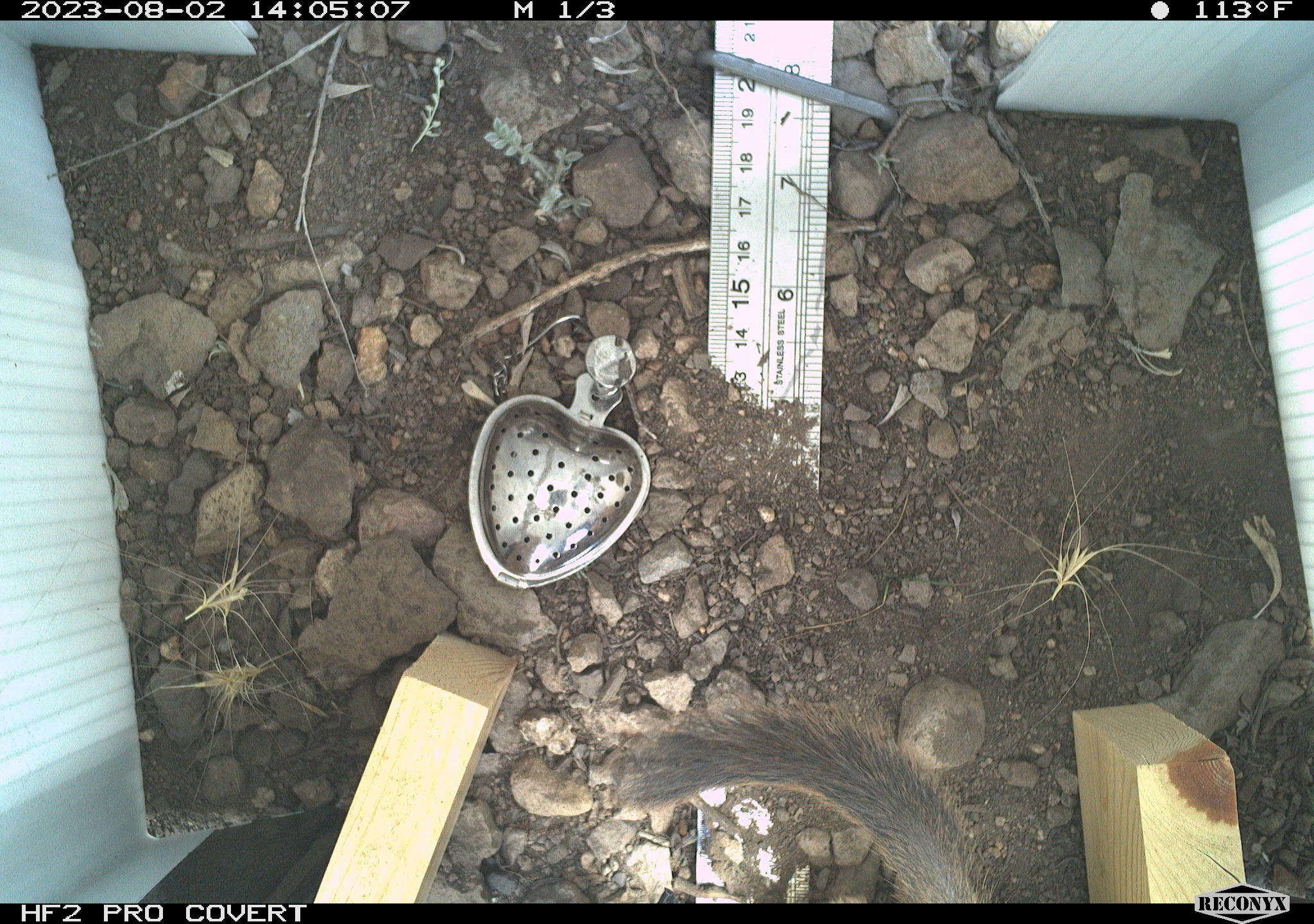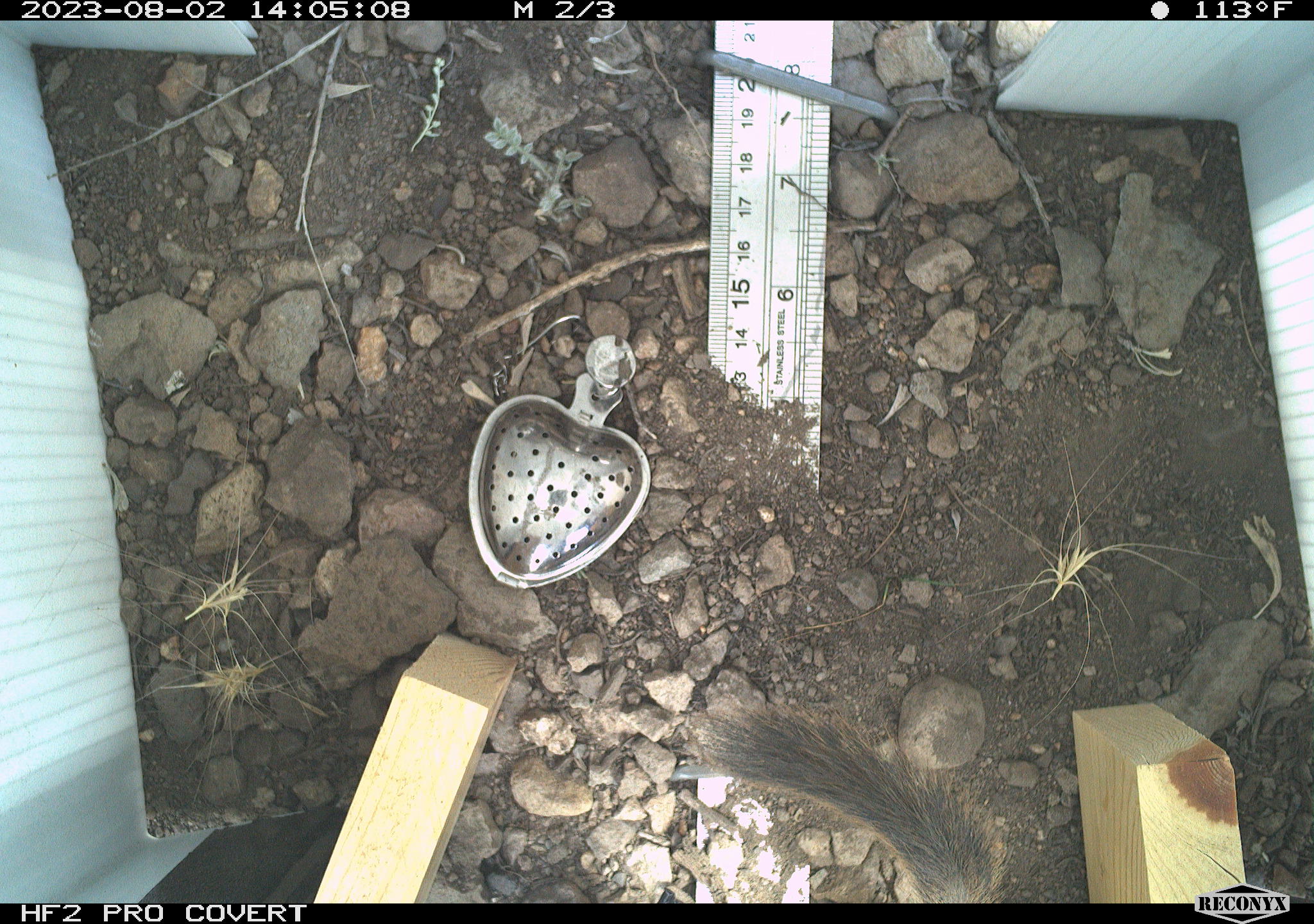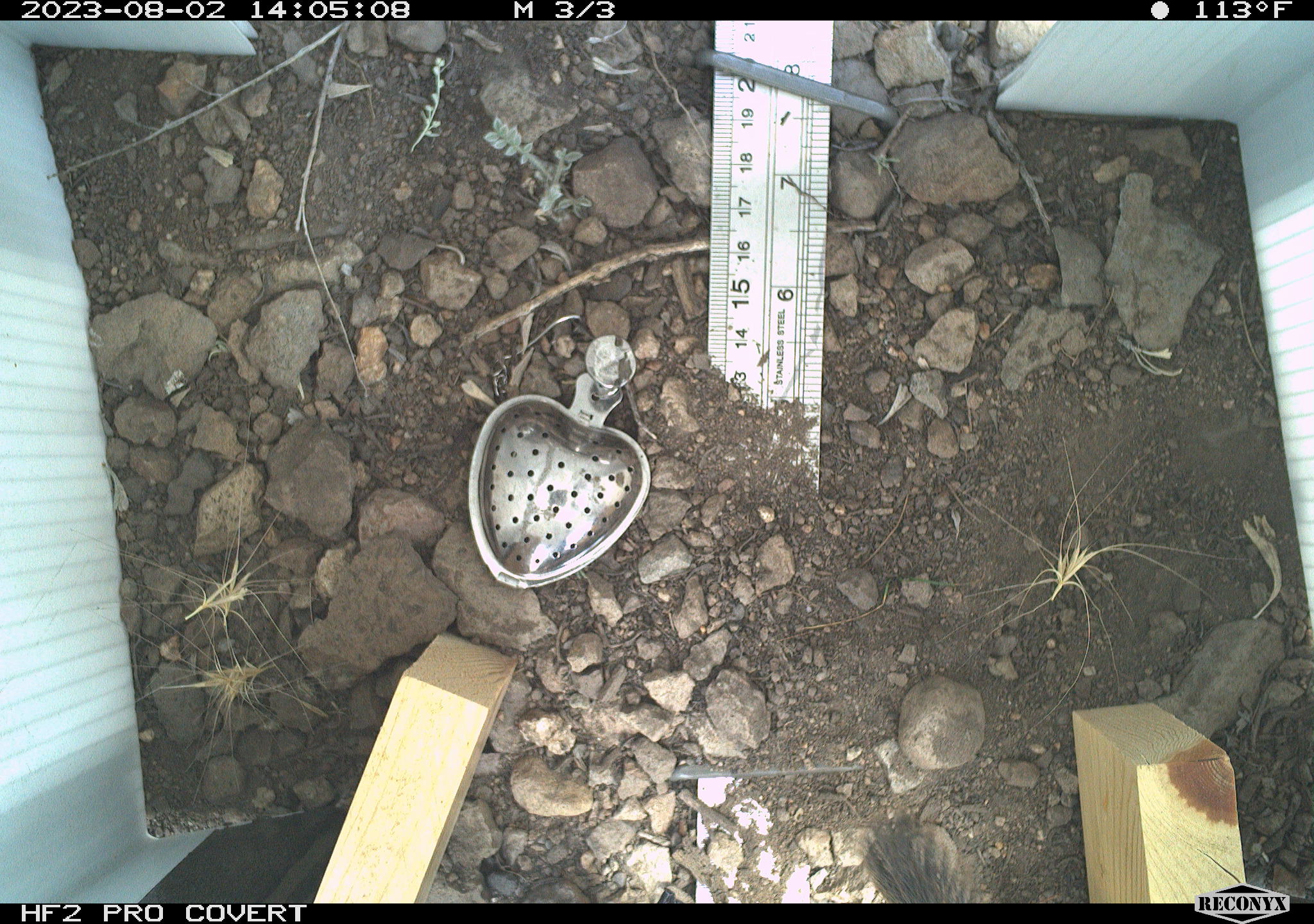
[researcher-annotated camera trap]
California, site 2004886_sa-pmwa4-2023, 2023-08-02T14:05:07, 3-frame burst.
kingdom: Animalia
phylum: Chordata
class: Mammalia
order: Rodentia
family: Sciuridae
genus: Callospermophilus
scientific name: Callospermophilus lateralis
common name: golden mantled ground squirrel